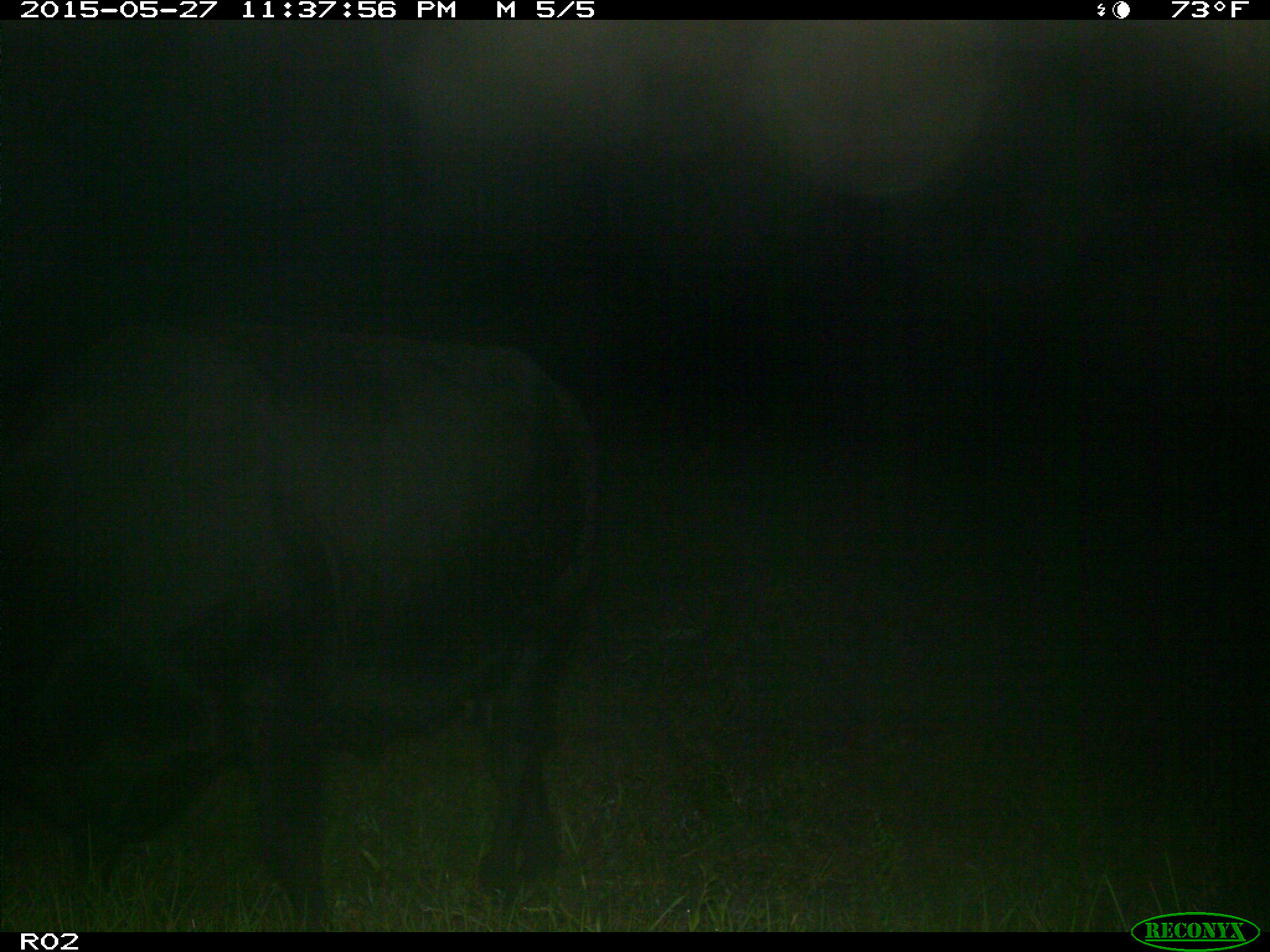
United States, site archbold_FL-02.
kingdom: Animalia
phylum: Chordata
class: Mammalia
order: Artiodactyla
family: Bovidae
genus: Bos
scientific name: Bos taurus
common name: domestic cow